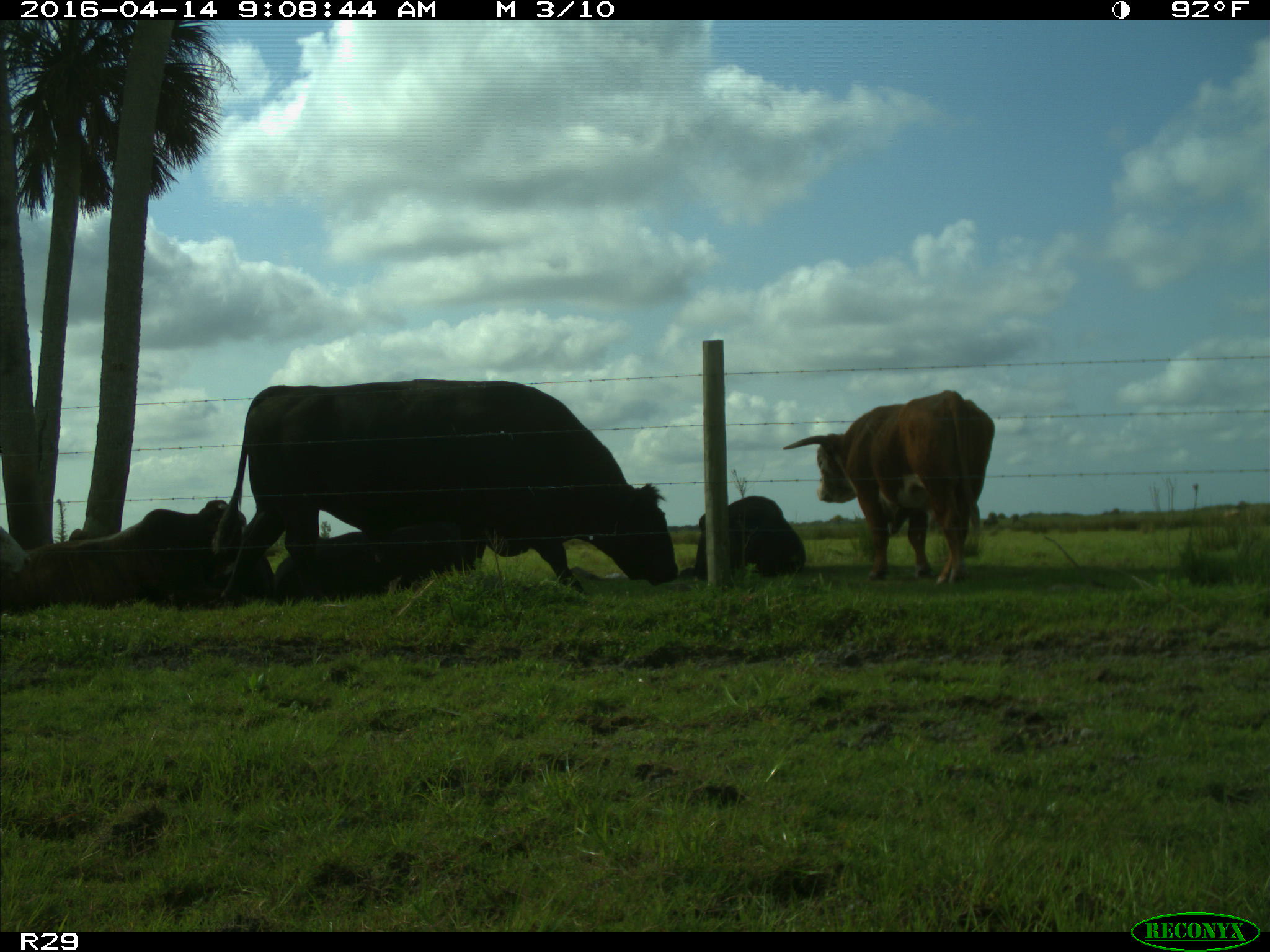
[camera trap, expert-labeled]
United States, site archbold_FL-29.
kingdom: Animalia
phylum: Chordata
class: Mammalia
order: Artiodactyla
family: Bovidae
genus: Bos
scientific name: Bos taurus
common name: domestic cow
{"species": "Bos taurus (domestic cow)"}